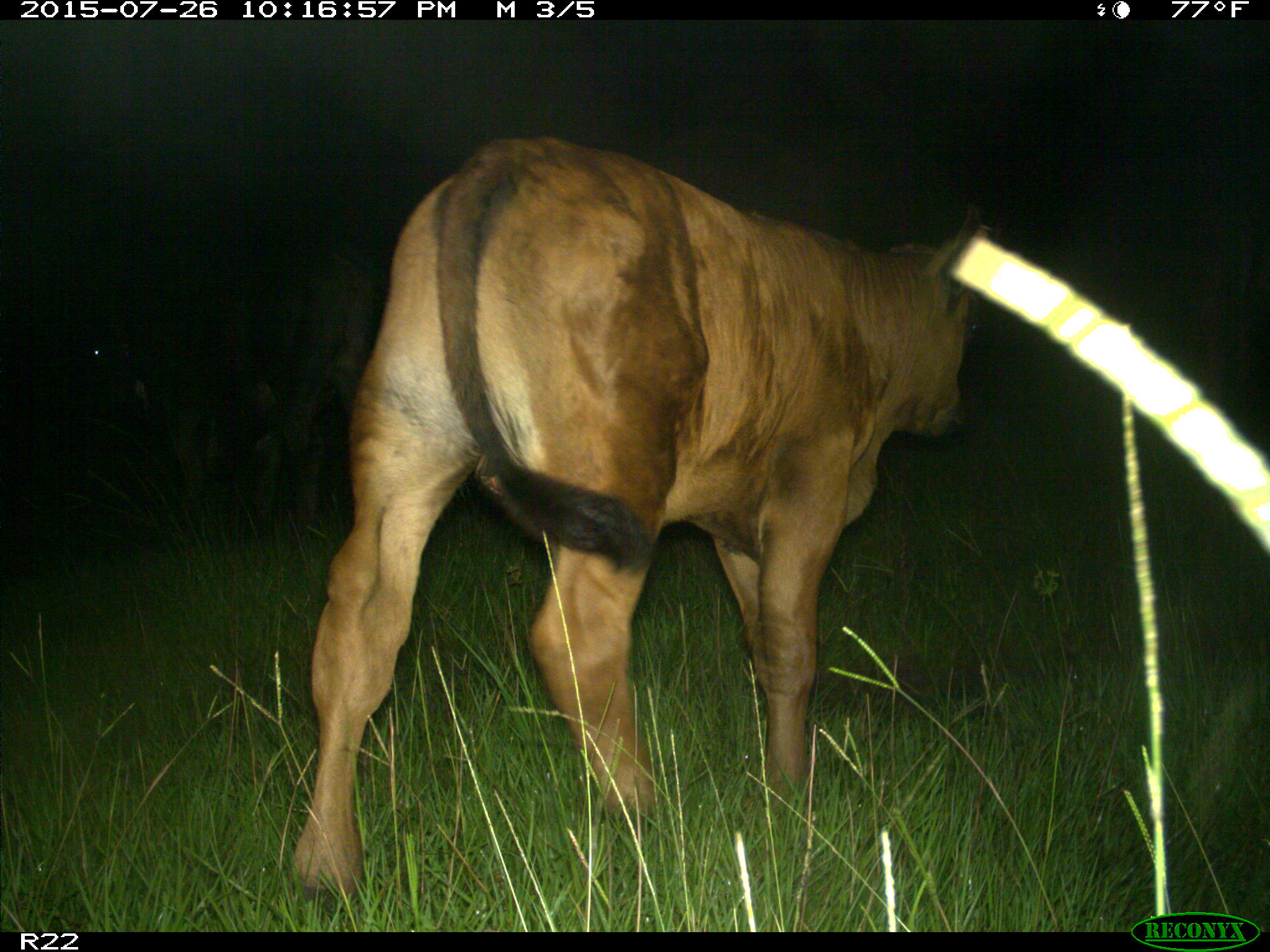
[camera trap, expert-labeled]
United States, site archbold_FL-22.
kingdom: Animalia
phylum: Chordata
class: Mammalia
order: Artiodactyla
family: Bovidae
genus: Bos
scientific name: Bos taurus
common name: domestic cow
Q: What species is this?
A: Bos taurus (domestic cow).